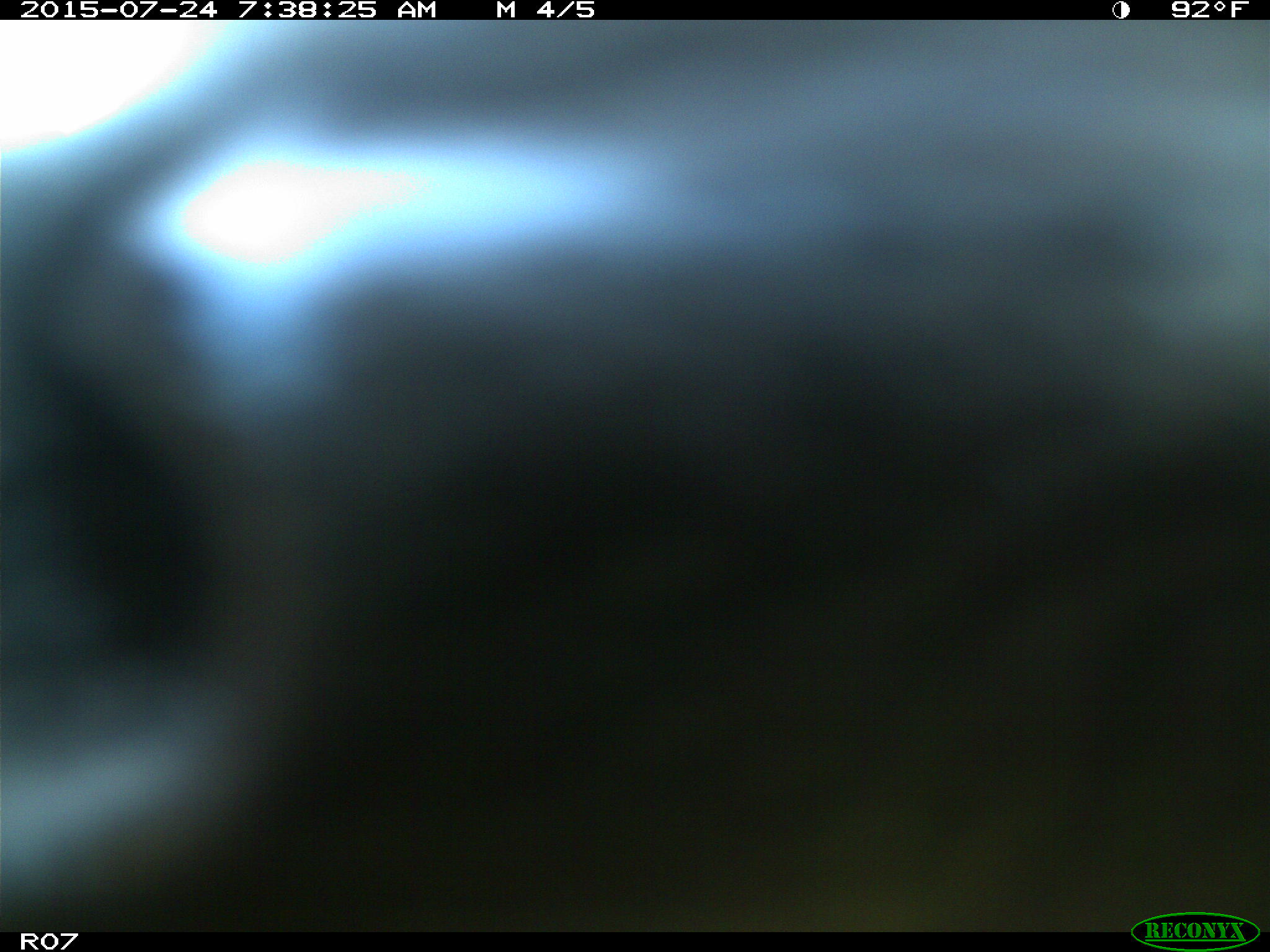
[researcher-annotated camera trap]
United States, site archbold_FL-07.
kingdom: Animalia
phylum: Chordata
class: Mammalia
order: Artiodactyla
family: Bovidae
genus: Bos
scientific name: Bos taurus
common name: domestic cow